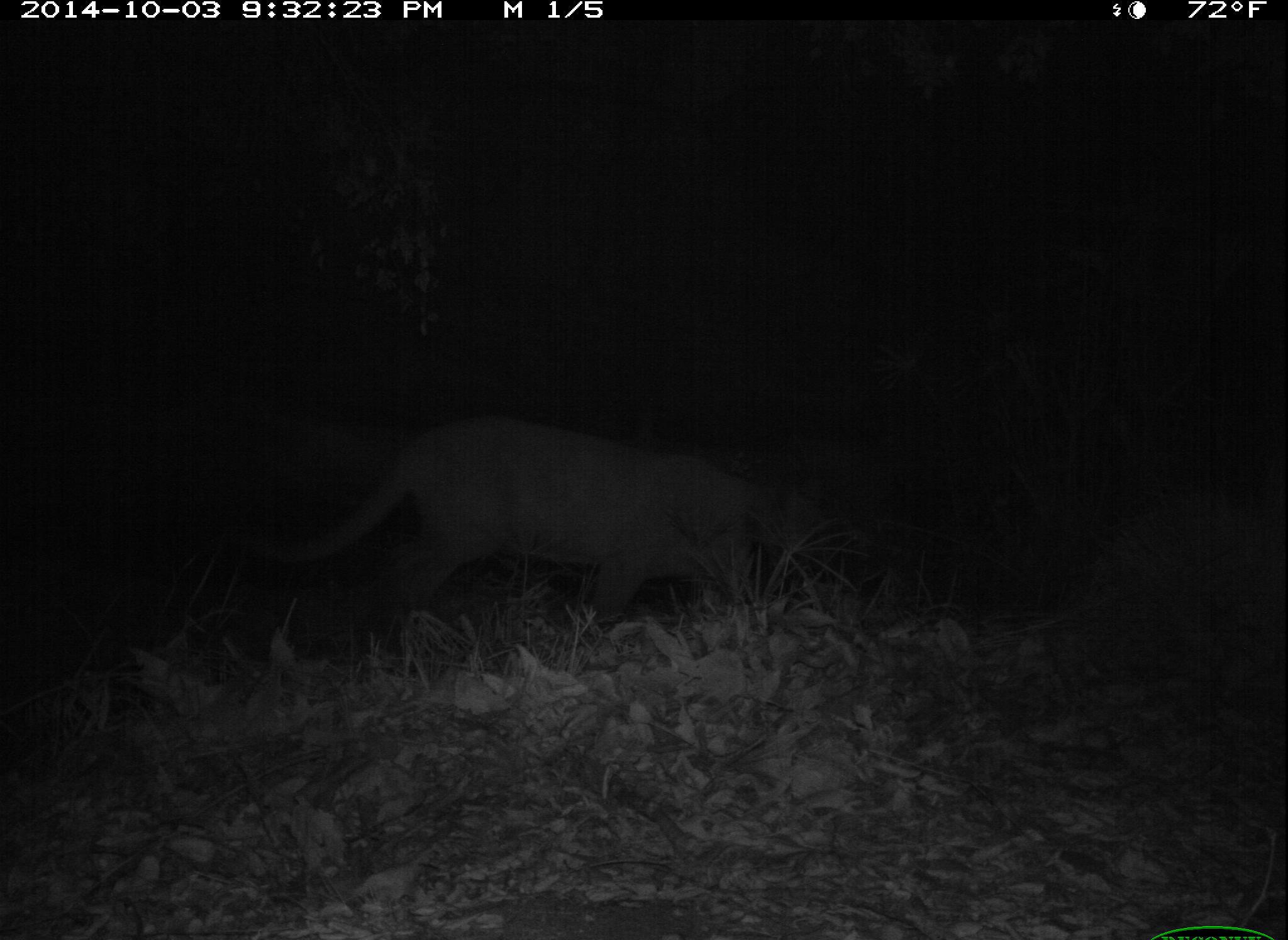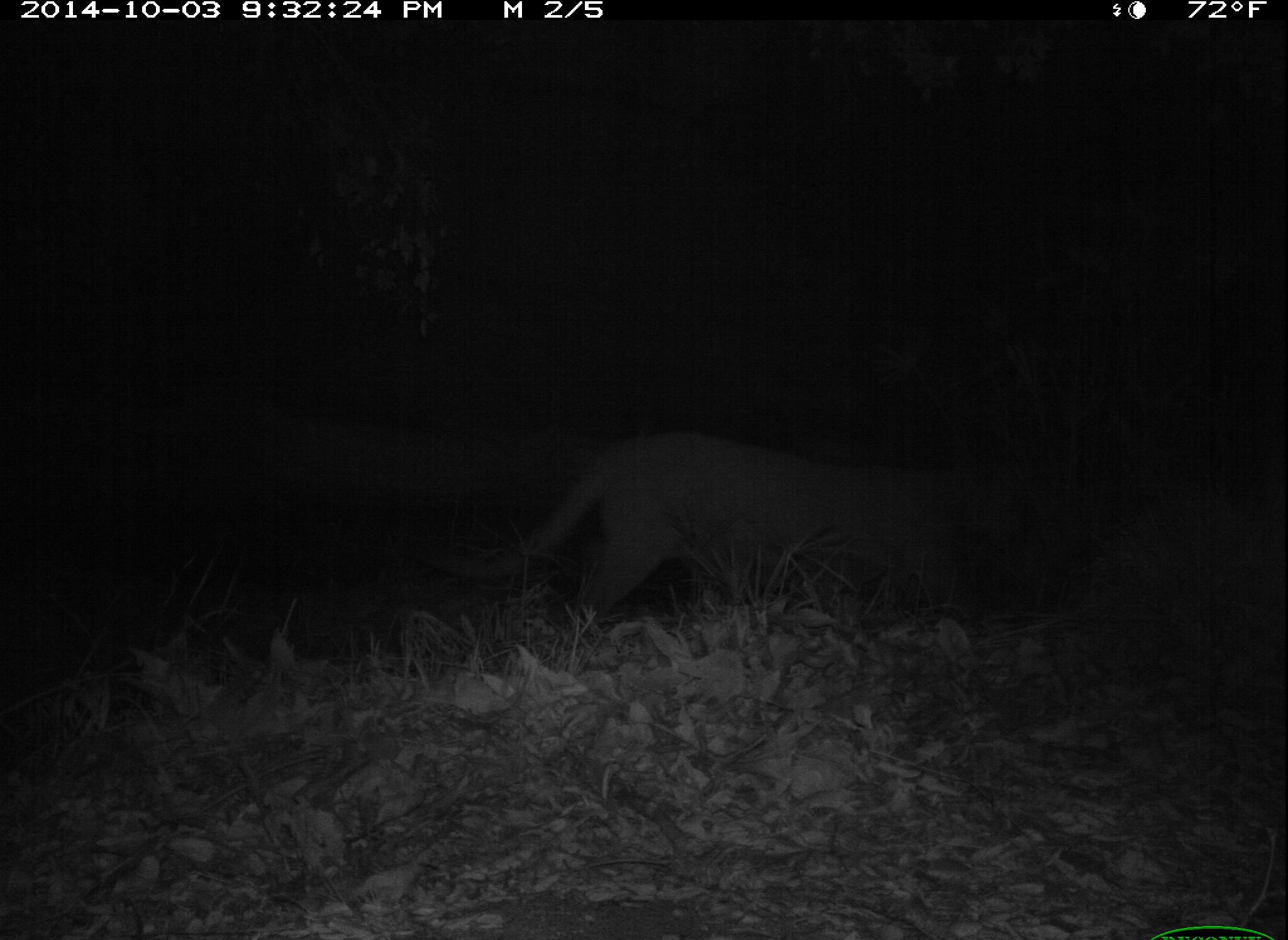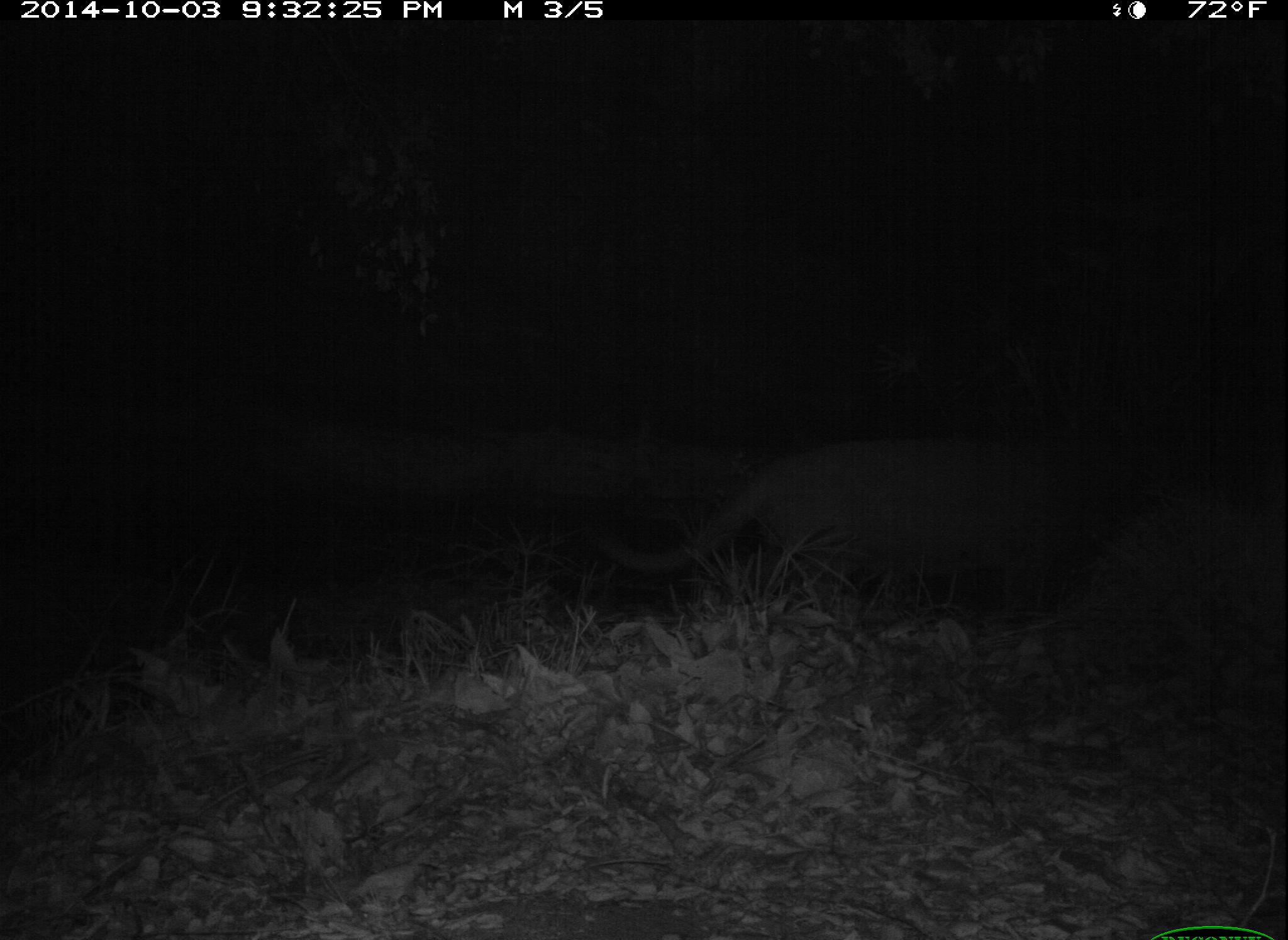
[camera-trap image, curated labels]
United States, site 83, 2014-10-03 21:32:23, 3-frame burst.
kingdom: Animalia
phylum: Chordata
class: Mammalia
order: Carnivora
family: Felidae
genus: Puma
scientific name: Puma concolor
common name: mountain lion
Mountain lion (Puma concolor).